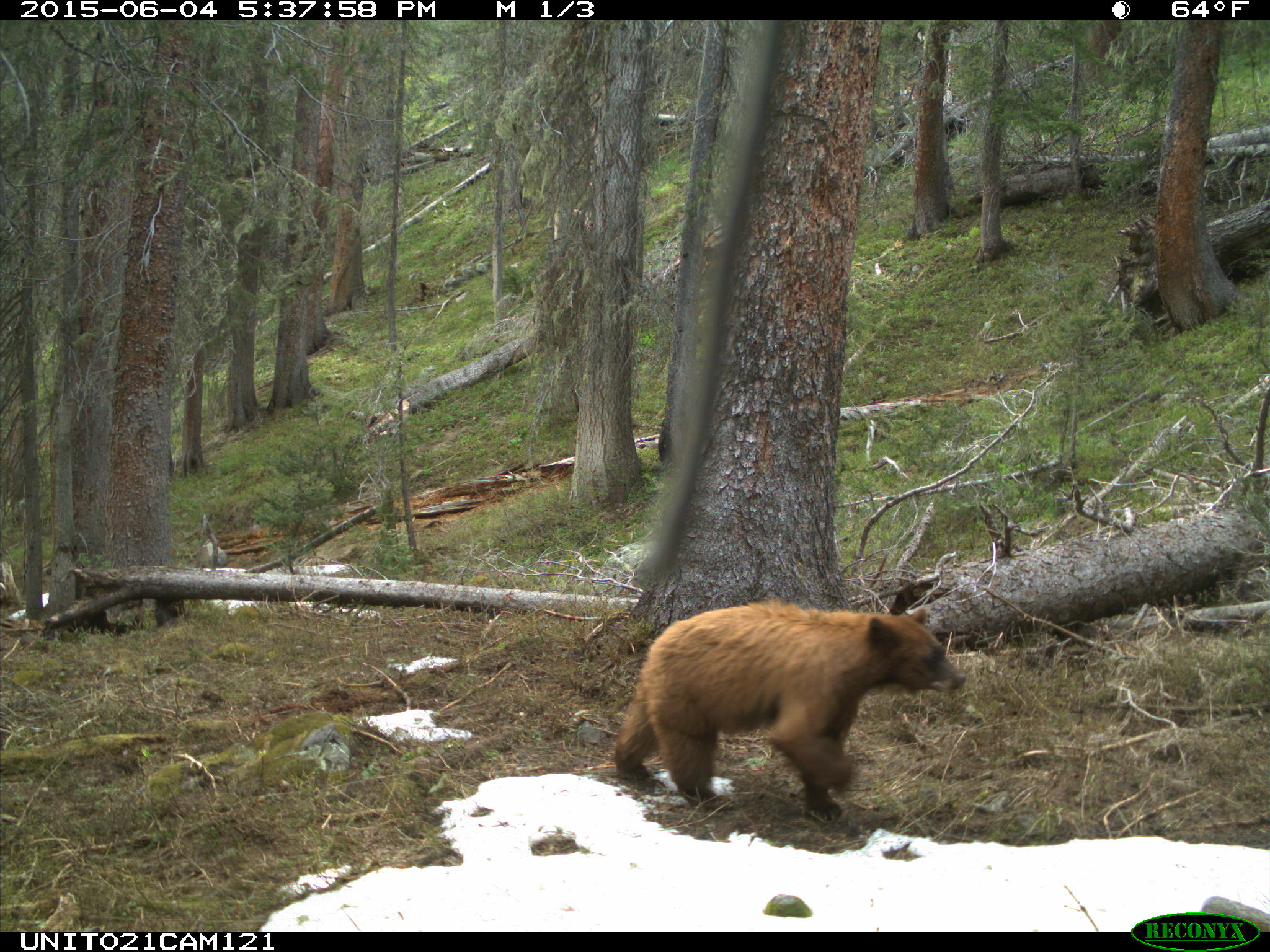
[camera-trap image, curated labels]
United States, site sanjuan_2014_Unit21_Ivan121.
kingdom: Animalia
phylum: Chordata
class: Mammalia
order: Carnivora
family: Ursidae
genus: Ursus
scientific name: Ursus americanus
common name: american black bear